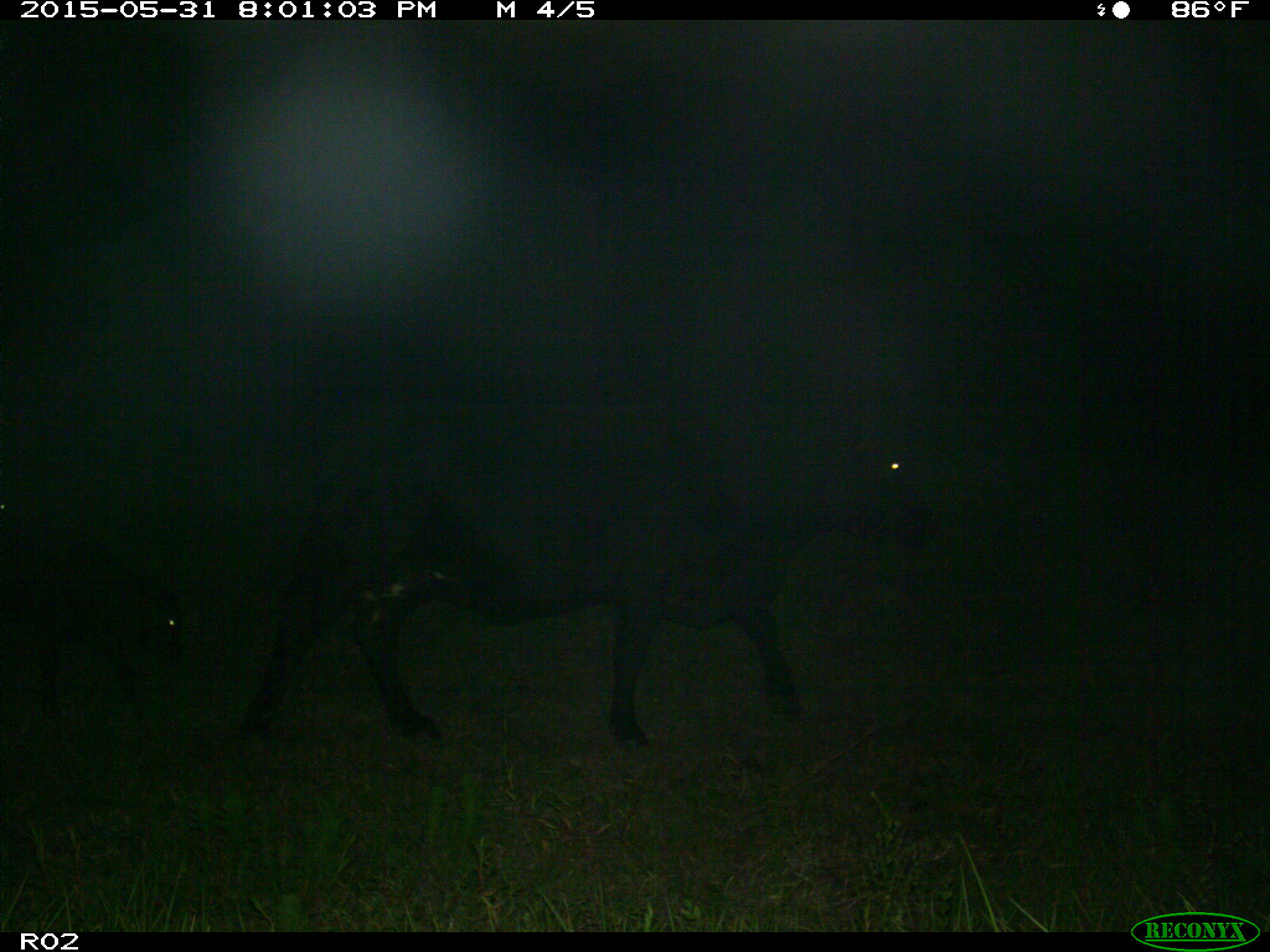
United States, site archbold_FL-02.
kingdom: Animalia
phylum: Chordata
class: Mammalia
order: Artiodactyla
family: Bovidae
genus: Bos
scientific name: Bos taurus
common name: domestic cow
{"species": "Bos taurus (domestic cow)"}